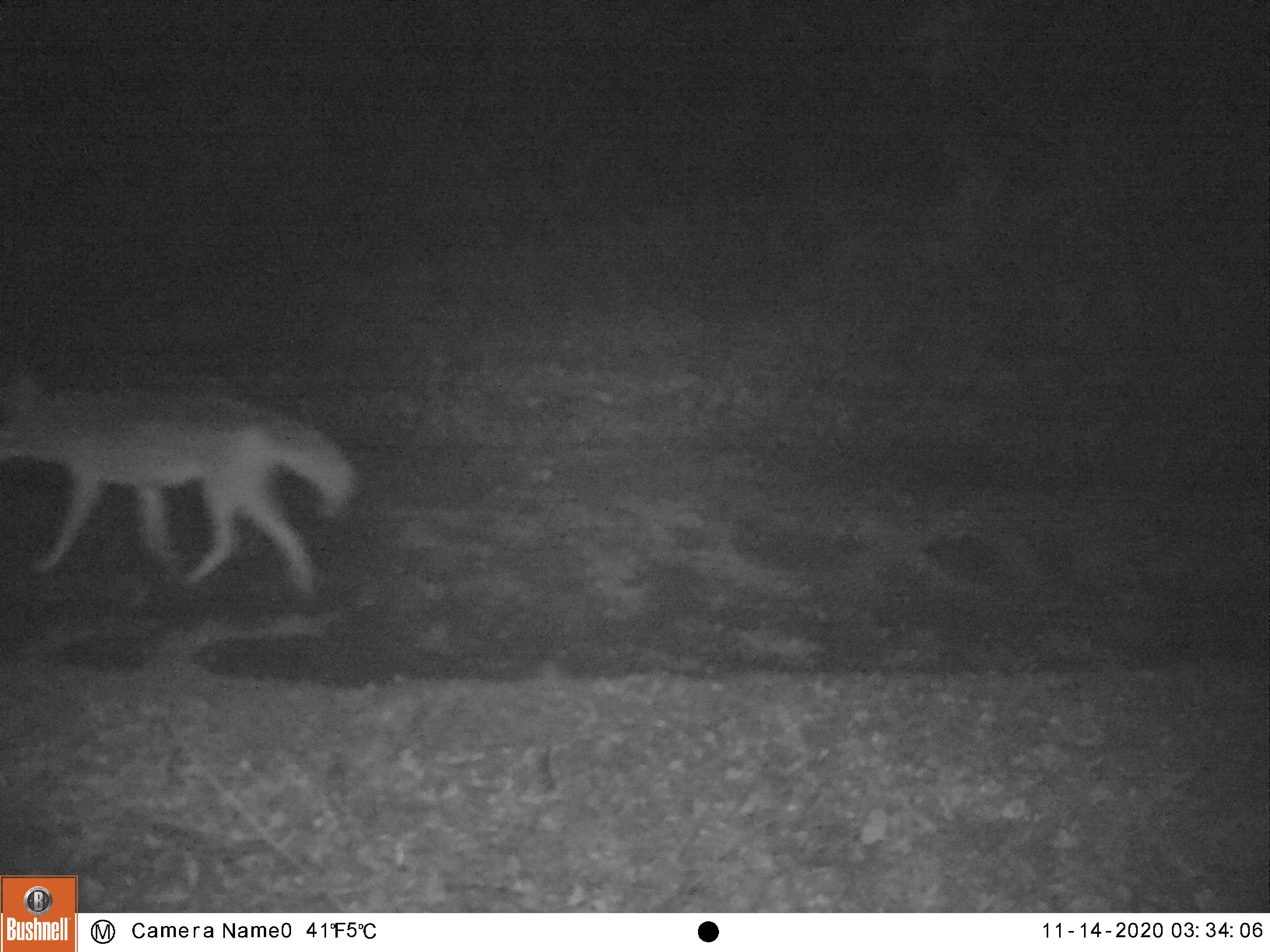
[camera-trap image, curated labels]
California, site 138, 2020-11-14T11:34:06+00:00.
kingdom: Animalia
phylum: Chordata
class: Mammalia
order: Carnivora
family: Canidae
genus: Canis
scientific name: Canis latrans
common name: coyote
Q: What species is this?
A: Coyote (Canis latrans).